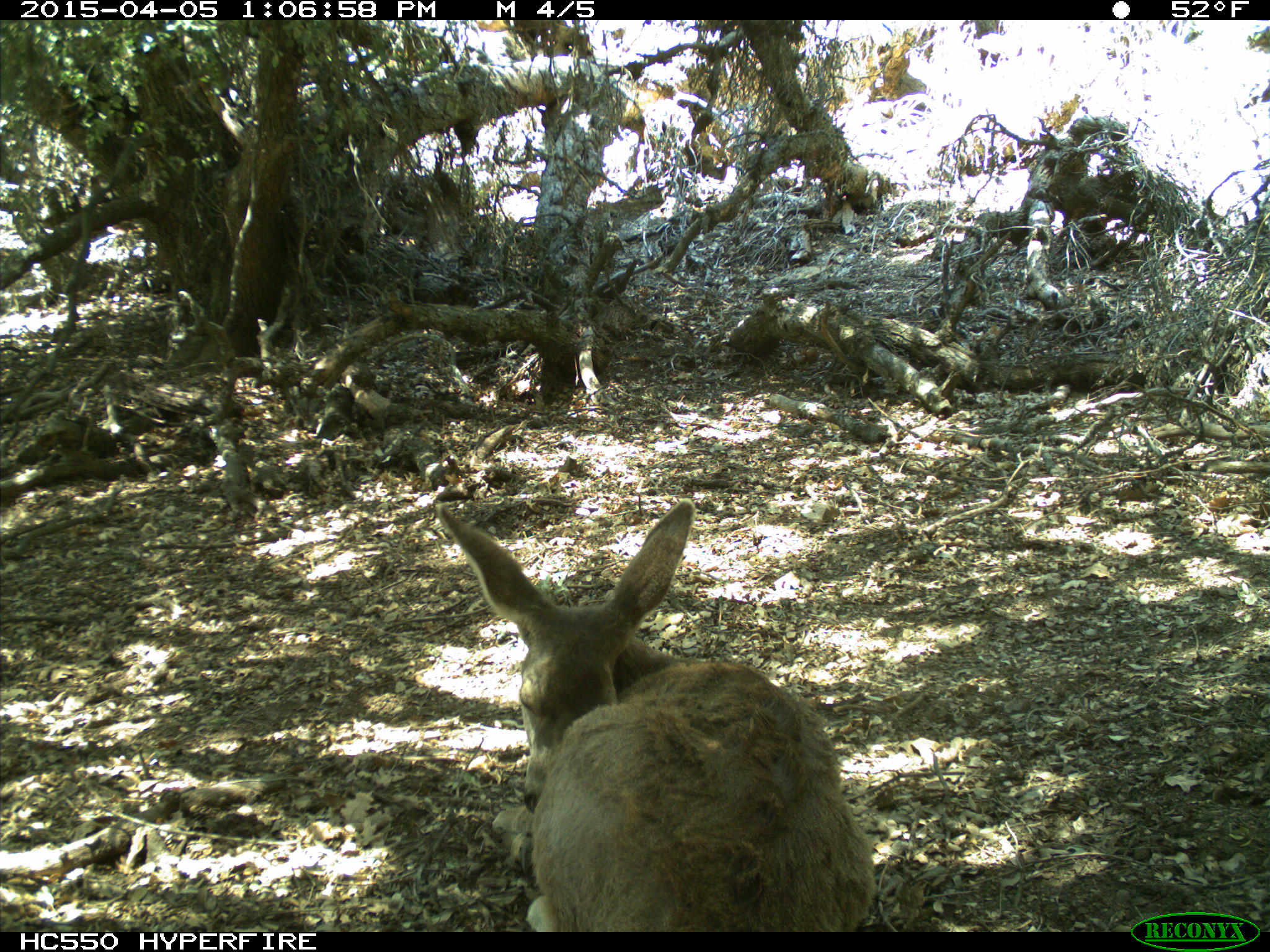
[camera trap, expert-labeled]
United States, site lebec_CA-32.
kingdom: Animalia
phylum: Chordata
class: Mammalia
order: Artiodactyla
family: Cervidae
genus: Odocoileus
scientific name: Odocoileus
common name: deer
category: unidentified deer